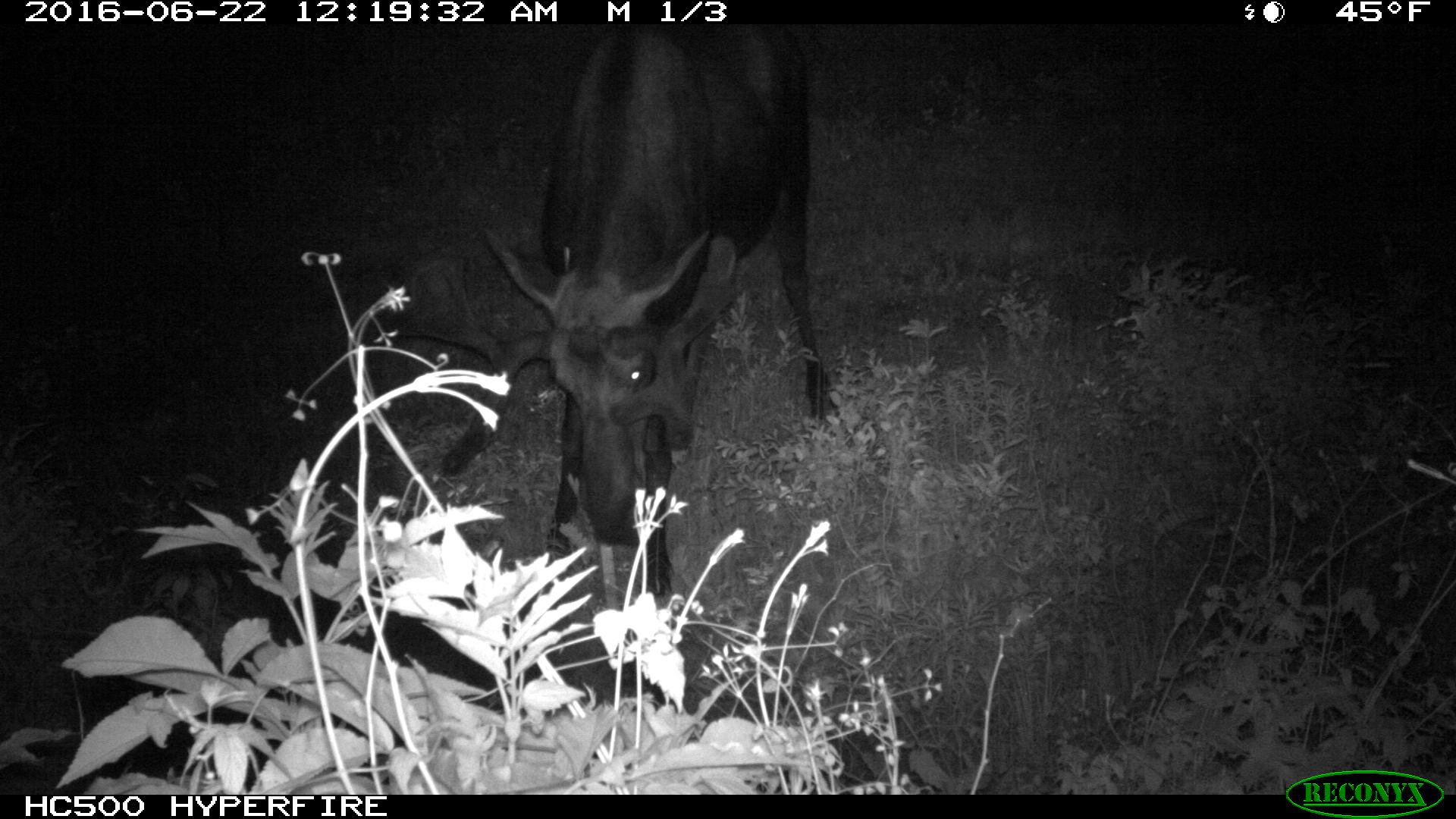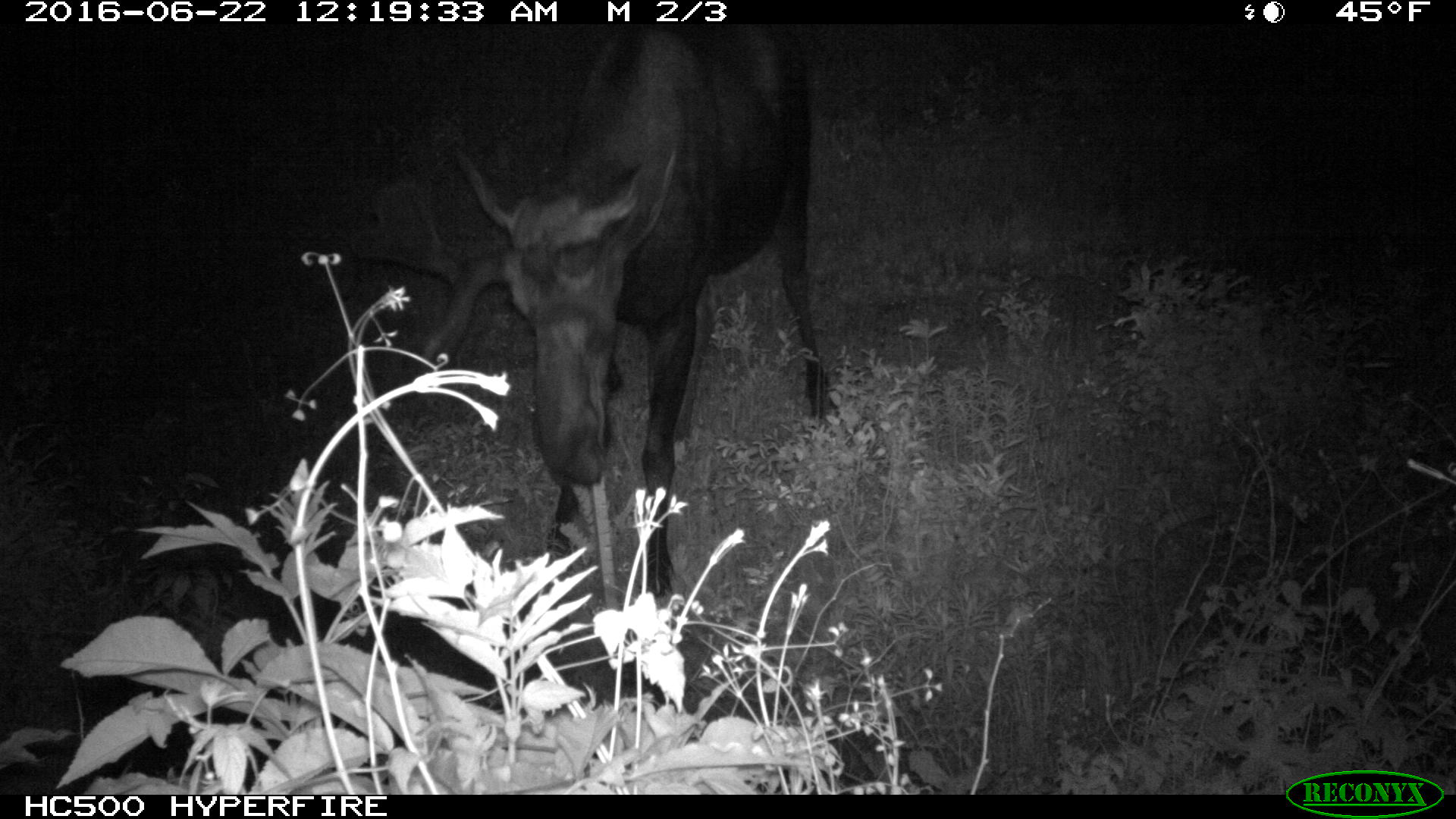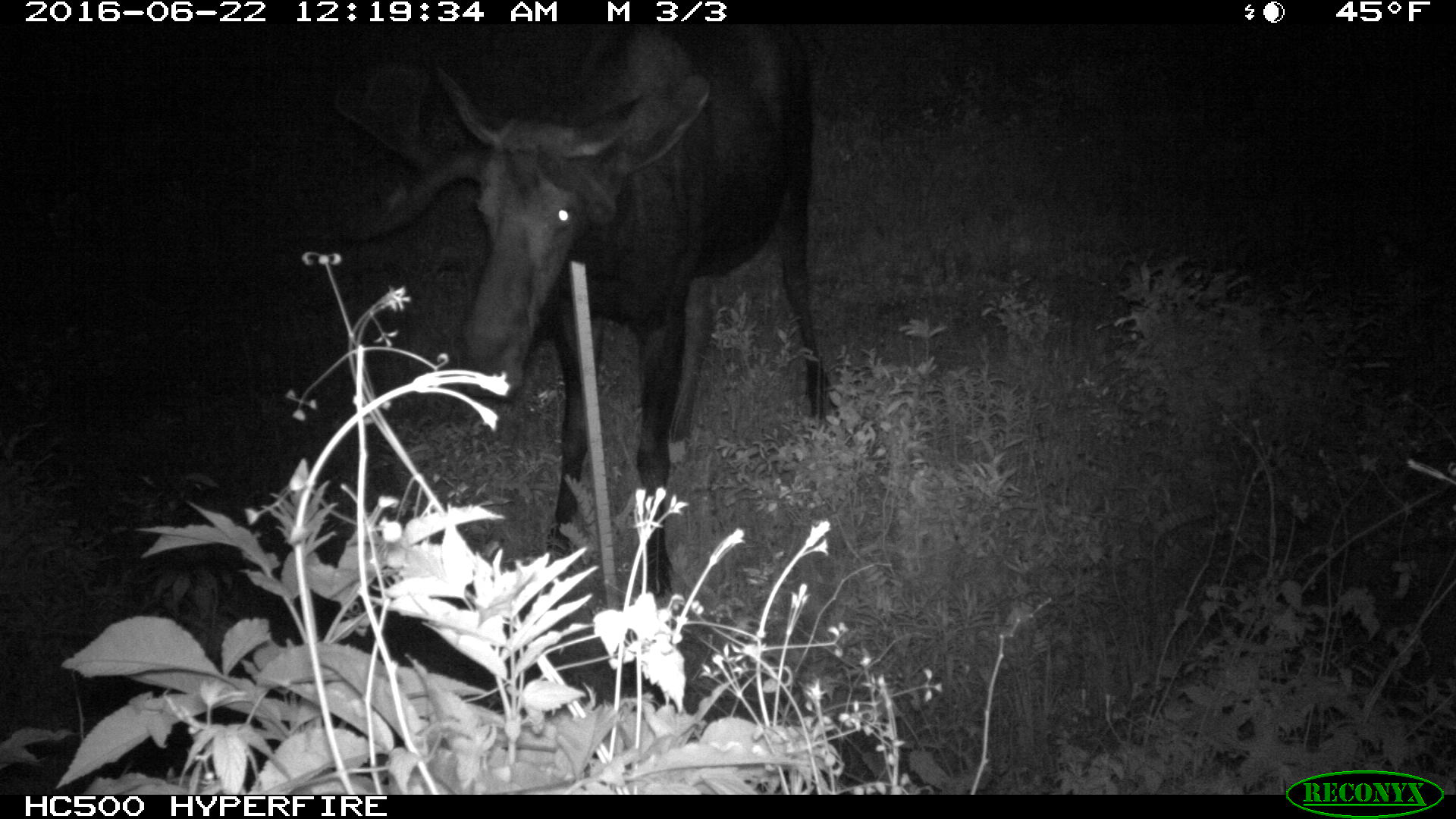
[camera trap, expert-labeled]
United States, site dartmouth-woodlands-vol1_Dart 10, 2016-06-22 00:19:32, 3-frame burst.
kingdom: Animalia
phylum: Chordata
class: Mammalia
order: Artiodactyla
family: Cervidae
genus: Alces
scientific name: Alces alces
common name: moose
Moose (Alces alces).